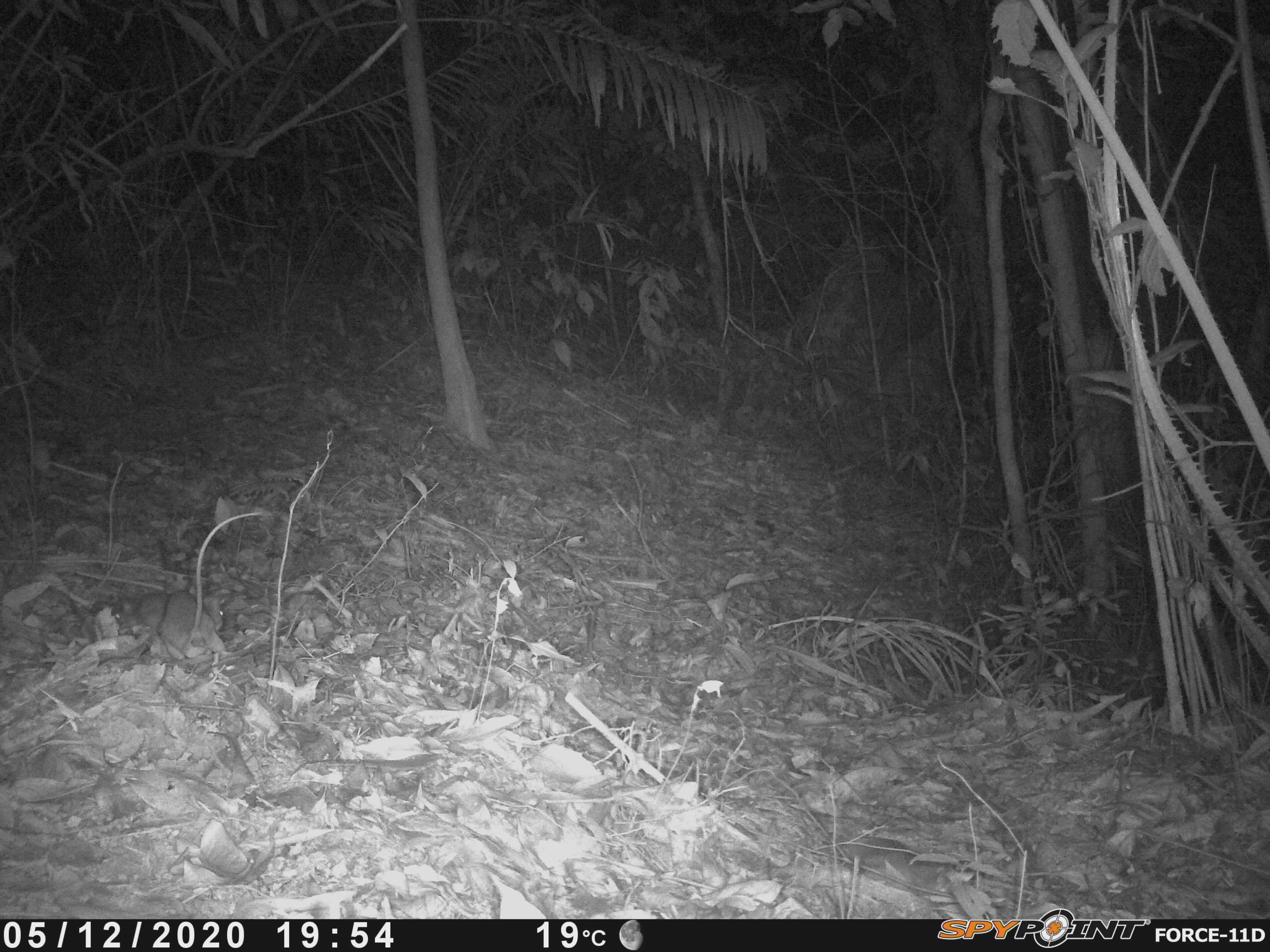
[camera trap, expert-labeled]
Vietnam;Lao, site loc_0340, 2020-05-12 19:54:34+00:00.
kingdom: Animalia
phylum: Chordata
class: Mammalia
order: Rodentia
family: Muridae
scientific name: Muridae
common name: old-world mice and rats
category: unidentified murid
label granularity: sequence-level